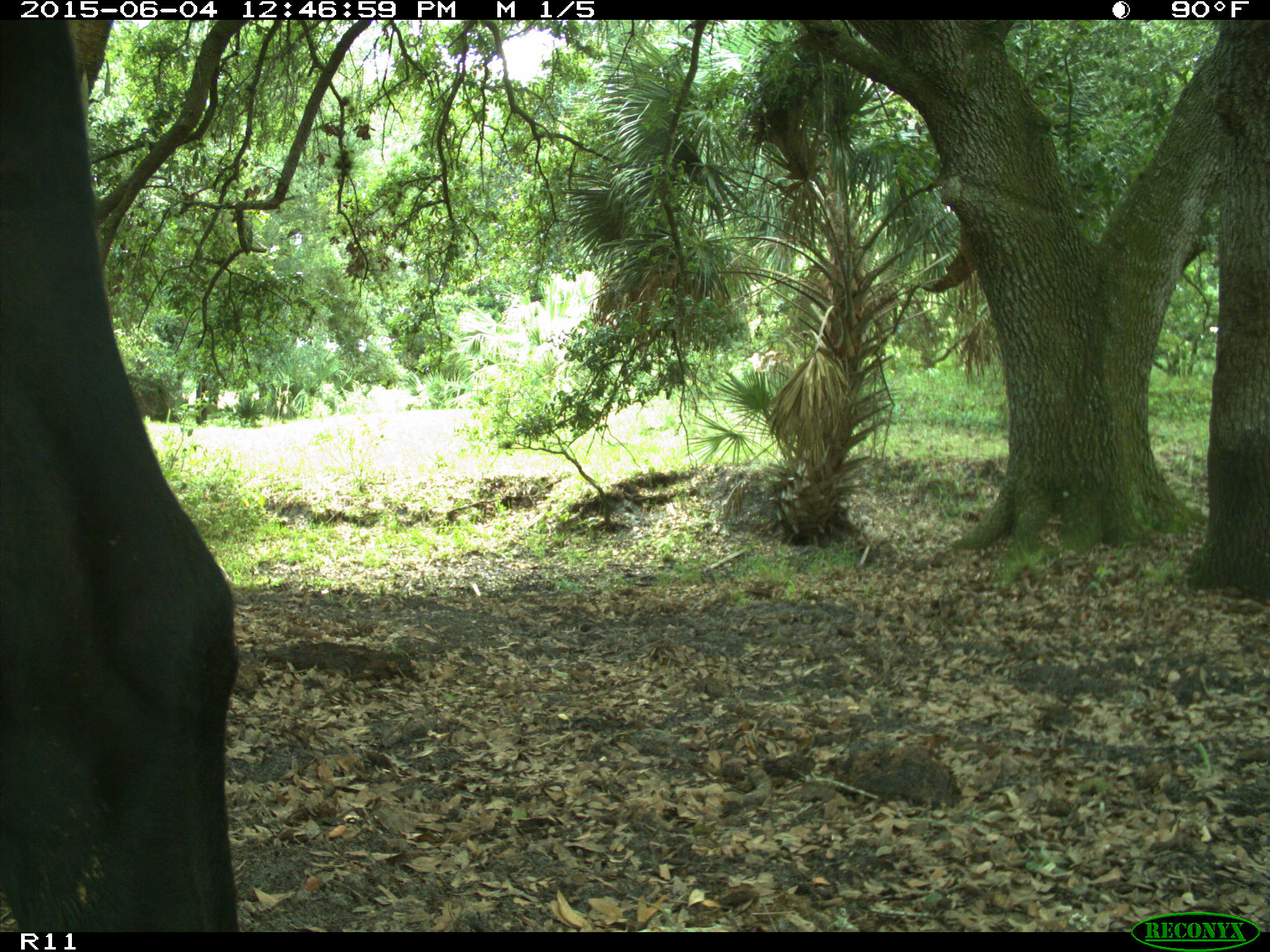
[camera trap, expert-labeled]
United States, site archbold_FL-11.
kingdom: Animalia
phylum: Chordata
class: Mammalia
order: Artiodactyla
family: Bovidae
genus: Bos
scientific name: Bos taurus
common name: domestic cow